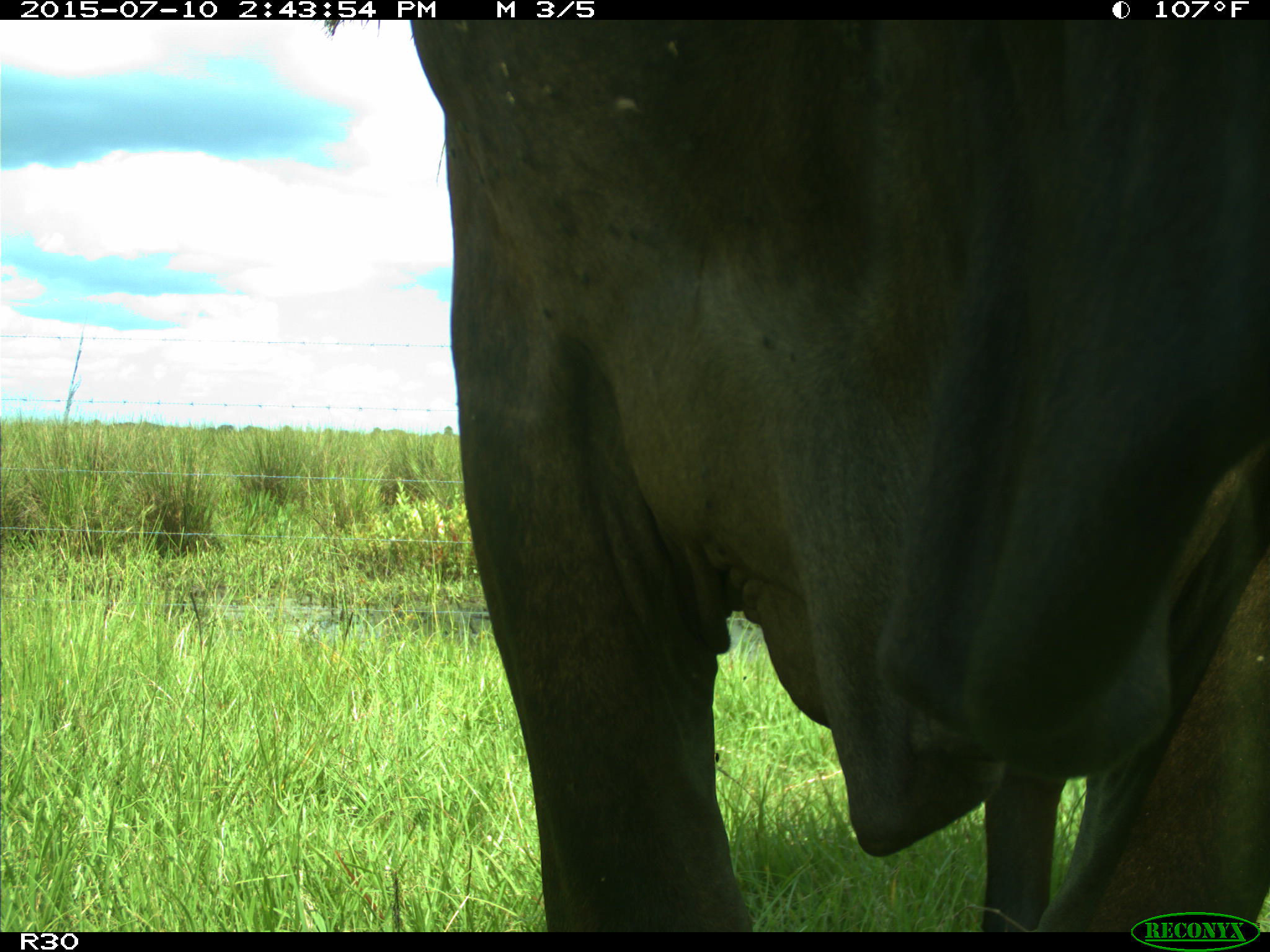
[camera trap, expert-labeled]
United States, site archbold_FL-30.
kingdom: Animalia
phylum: Chordata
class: Mammalia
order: Artiodactyla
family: Bovidae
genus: Bos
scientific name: Bos taurus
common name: domestic cow